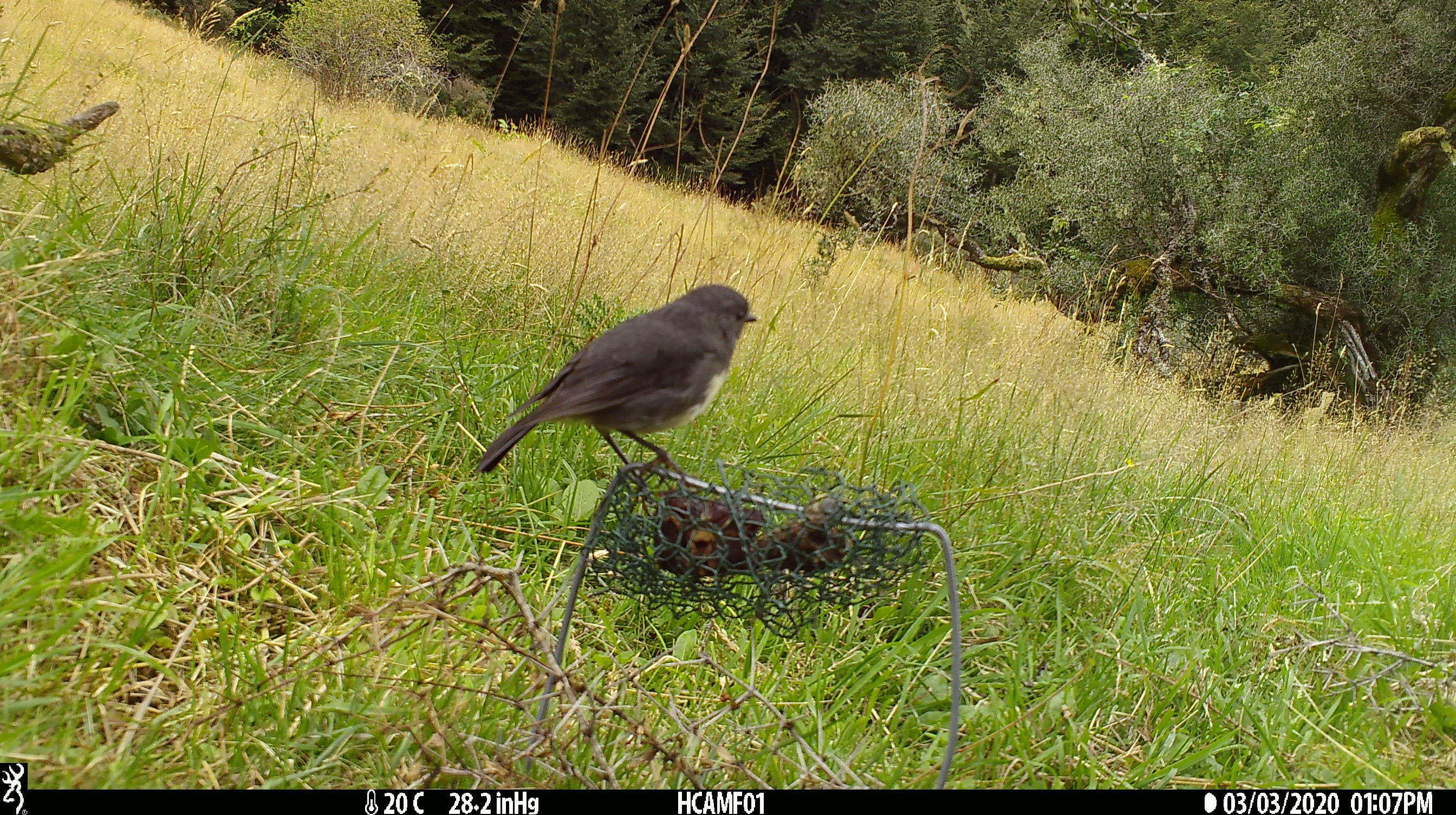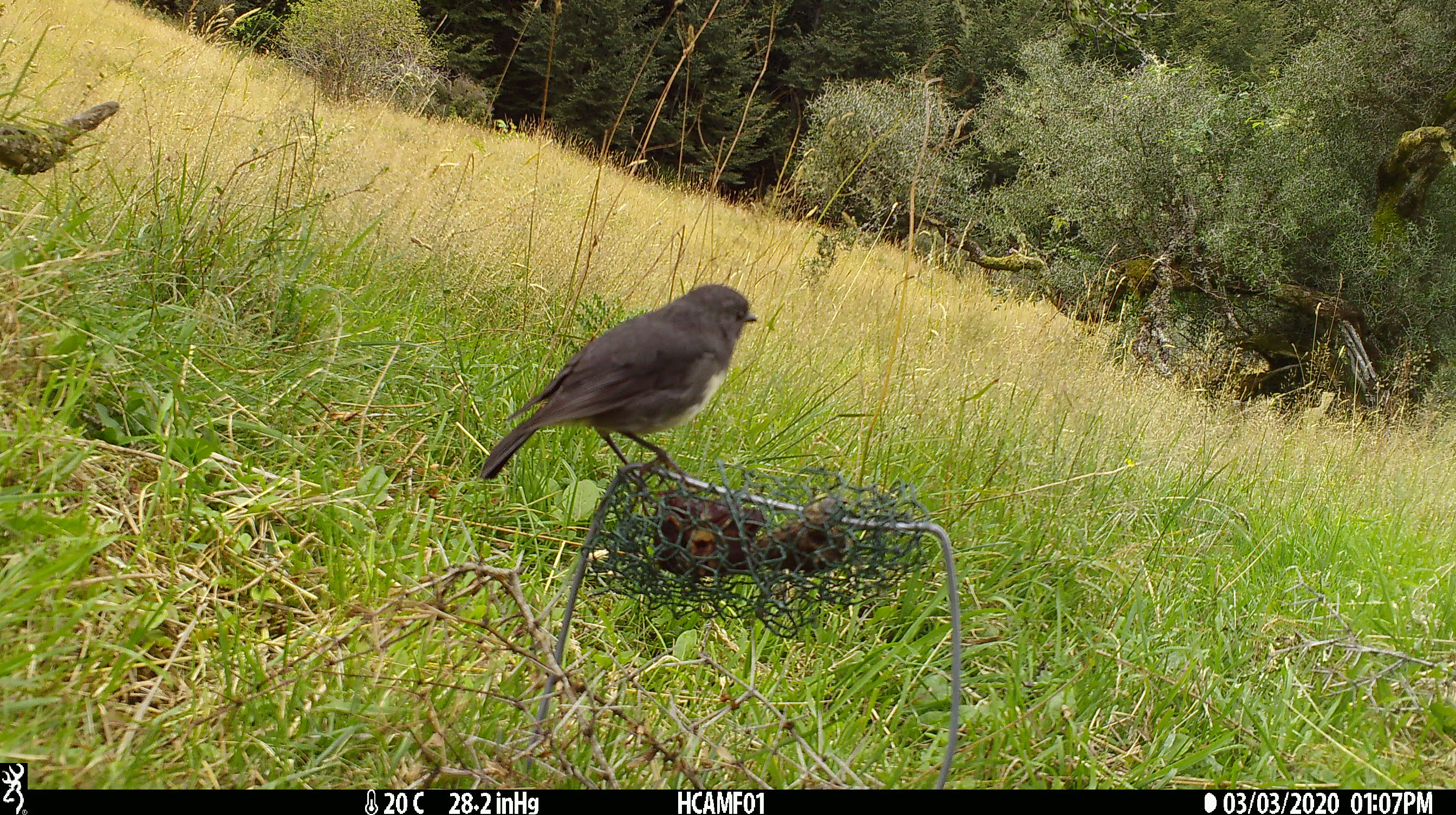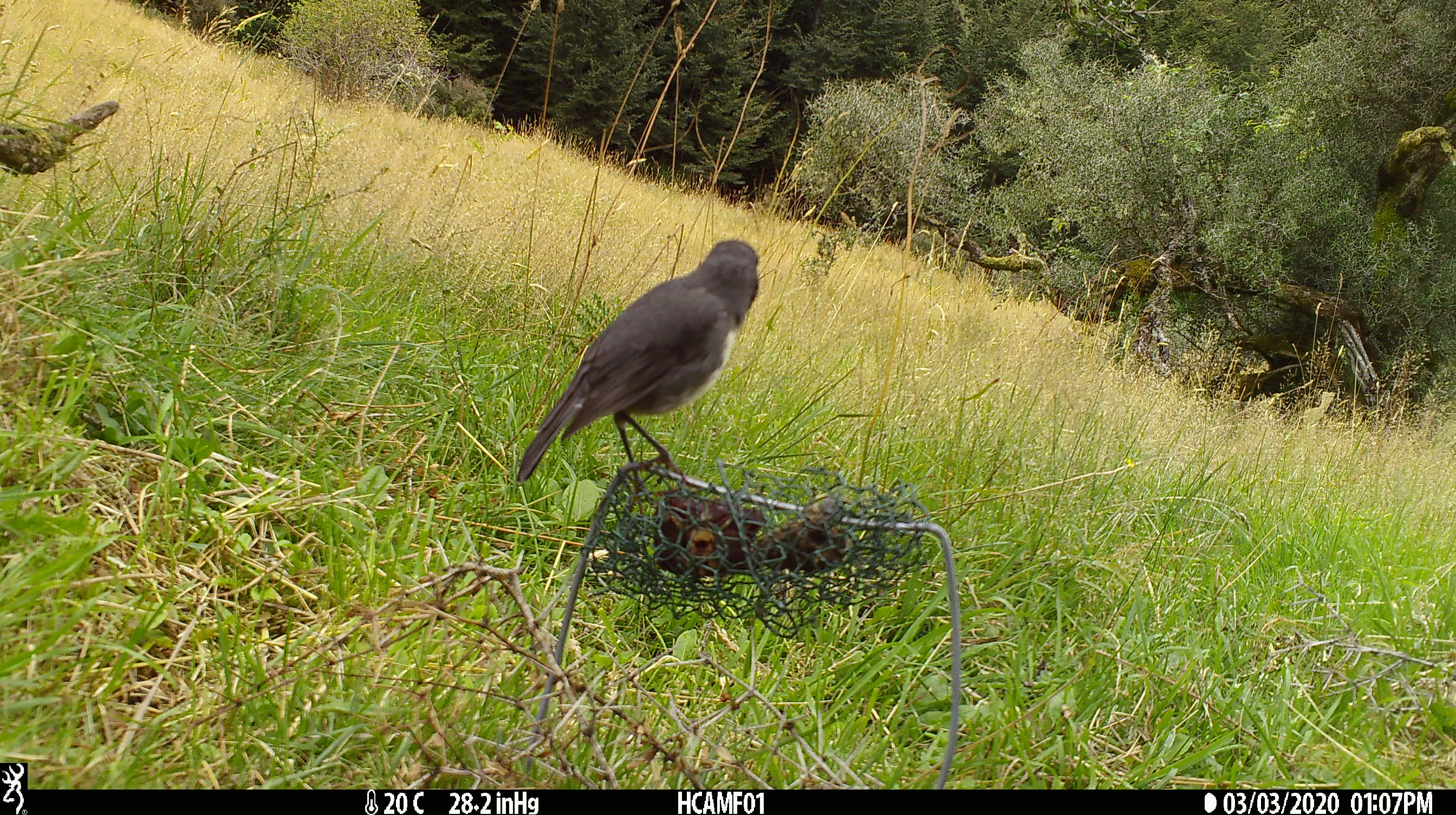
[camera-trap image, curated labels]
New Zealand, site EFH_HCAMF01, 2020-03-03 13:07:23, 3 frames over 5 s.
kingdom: Animalia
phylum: Chordata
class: Aves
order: Passeriformes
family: Petroicidae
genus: Petroica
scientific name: Petroica australis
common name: new zealand robin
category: robin